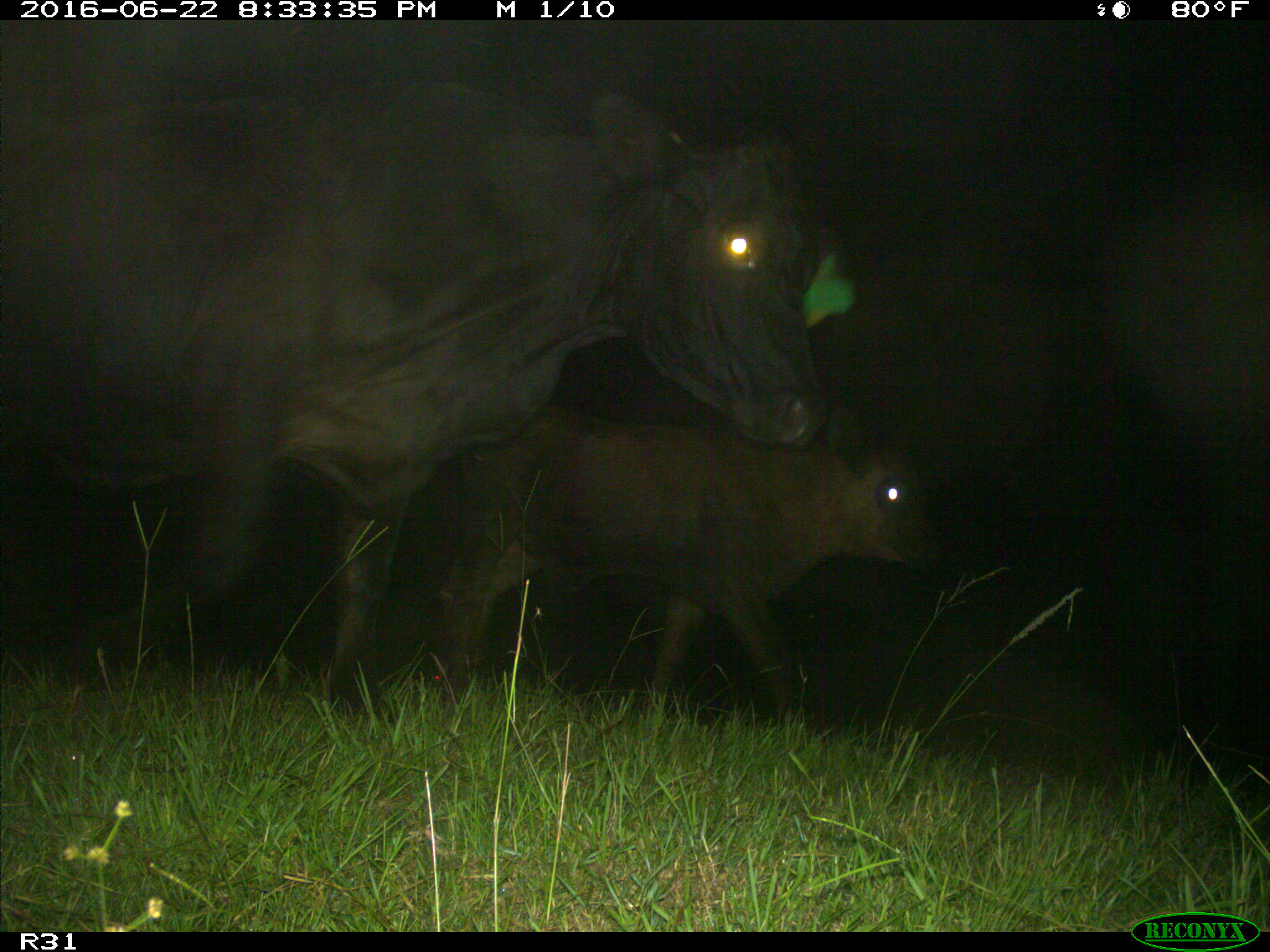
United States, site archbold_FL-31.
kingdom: Animalia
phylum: Chordata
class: Mammalia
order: Artiodactyla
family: Bovidae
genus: Bos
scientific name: Bos taurus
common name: domestic cow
Bos taurus (domestic cow).